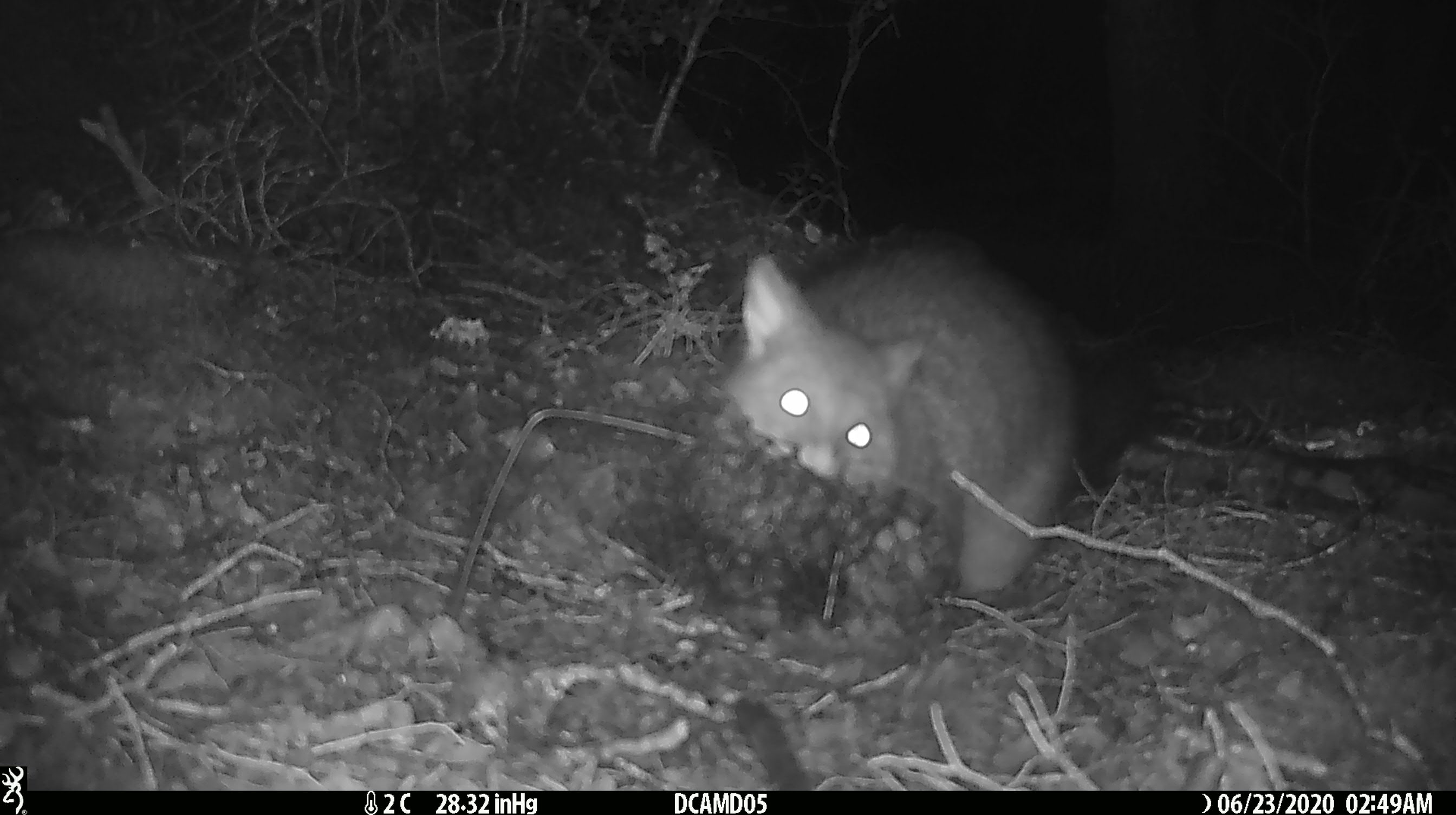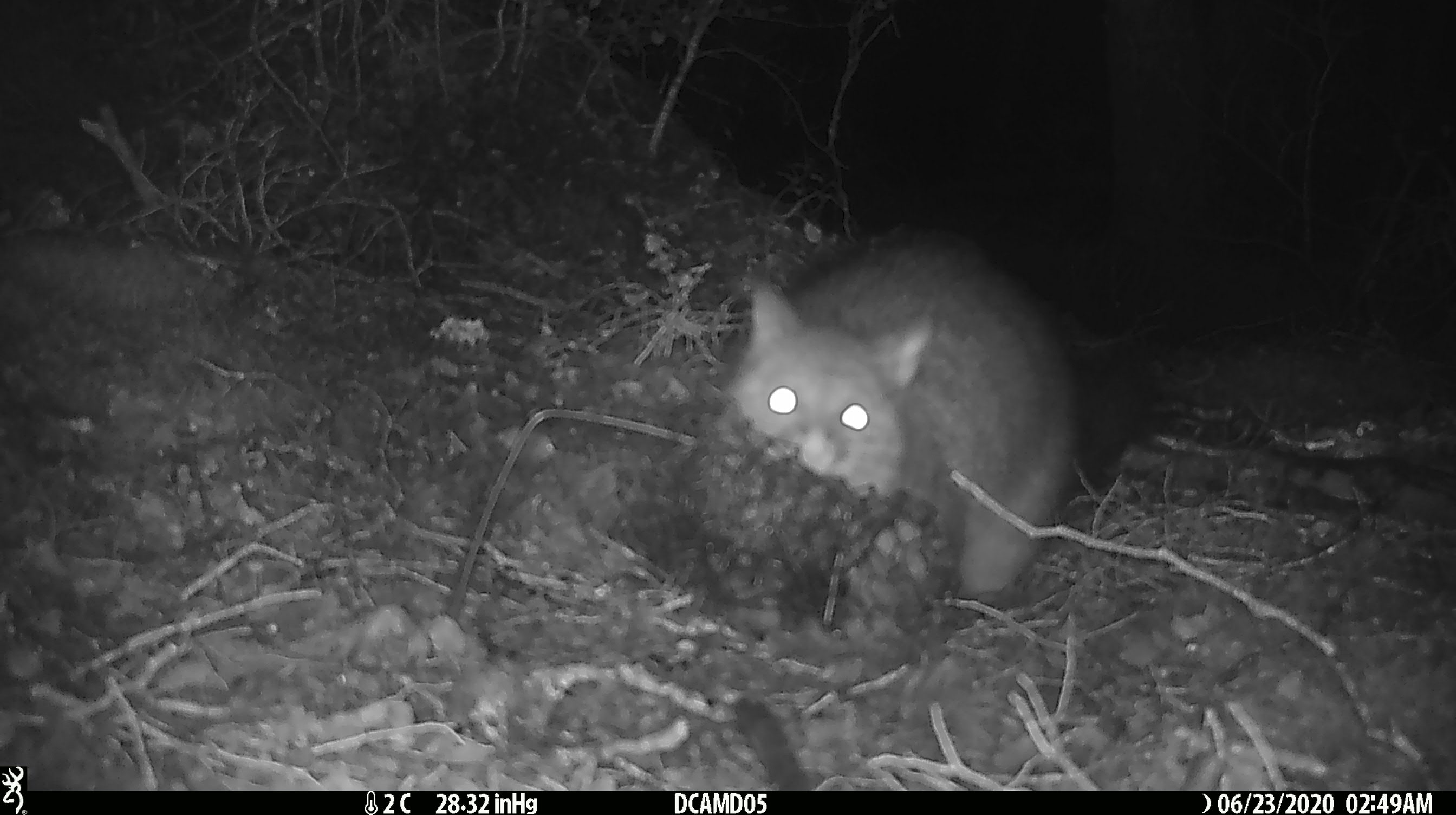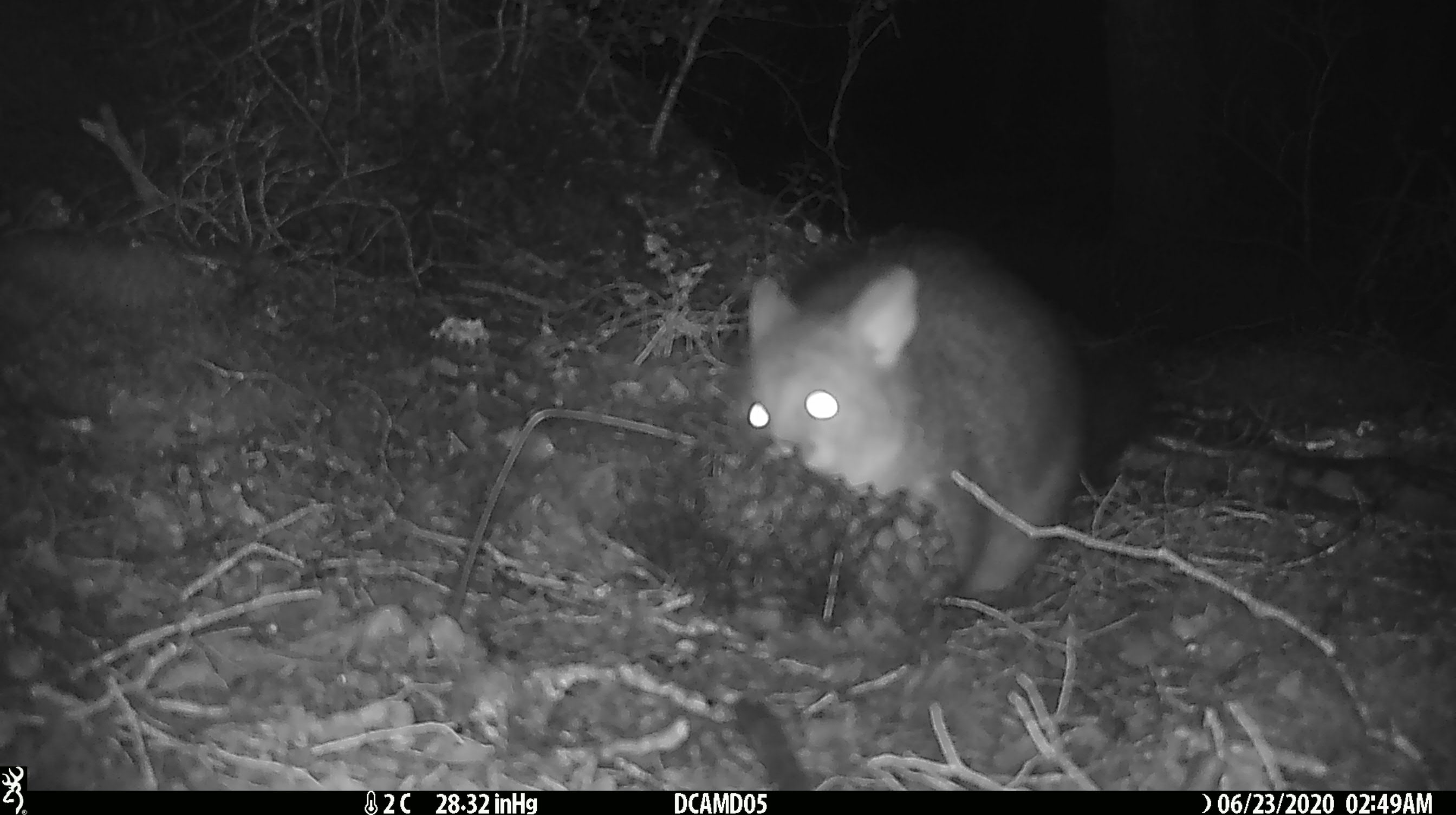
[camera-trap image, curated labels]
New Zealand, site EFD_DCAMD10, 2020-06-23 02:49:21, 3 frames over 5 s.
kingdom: Animalia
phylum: Chordata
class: Mammalia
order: Diprotodontia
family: Phalangeridae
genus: Trichosurus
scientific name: Trichosurus vulpecula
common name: common brushtail possum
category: possum